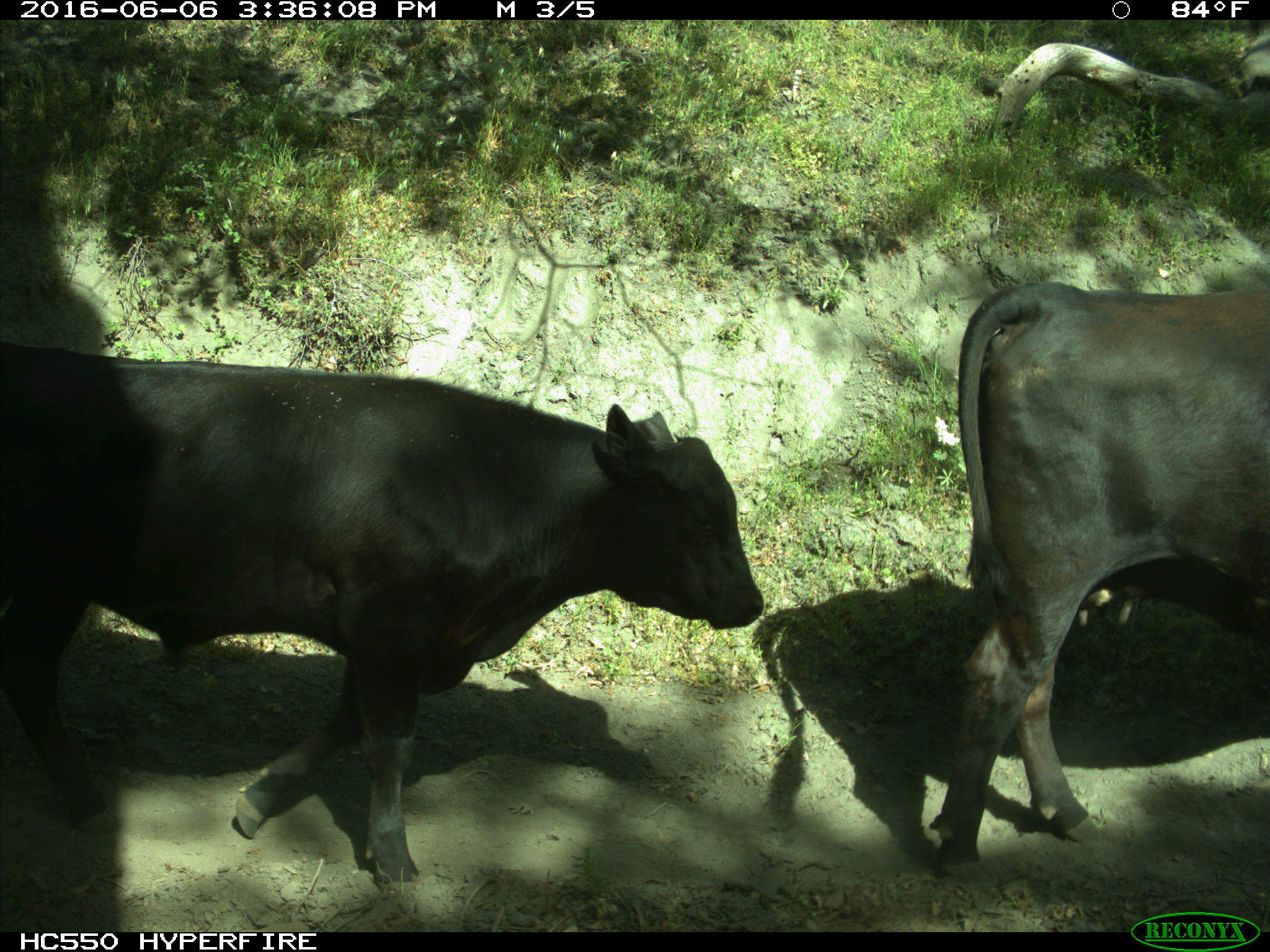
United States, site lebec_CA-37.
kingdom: Animalia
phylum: Chordata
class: Mammalia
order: Artiodactyla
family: Bovidae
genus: Bos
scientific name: Bos taurus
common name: domestic cow